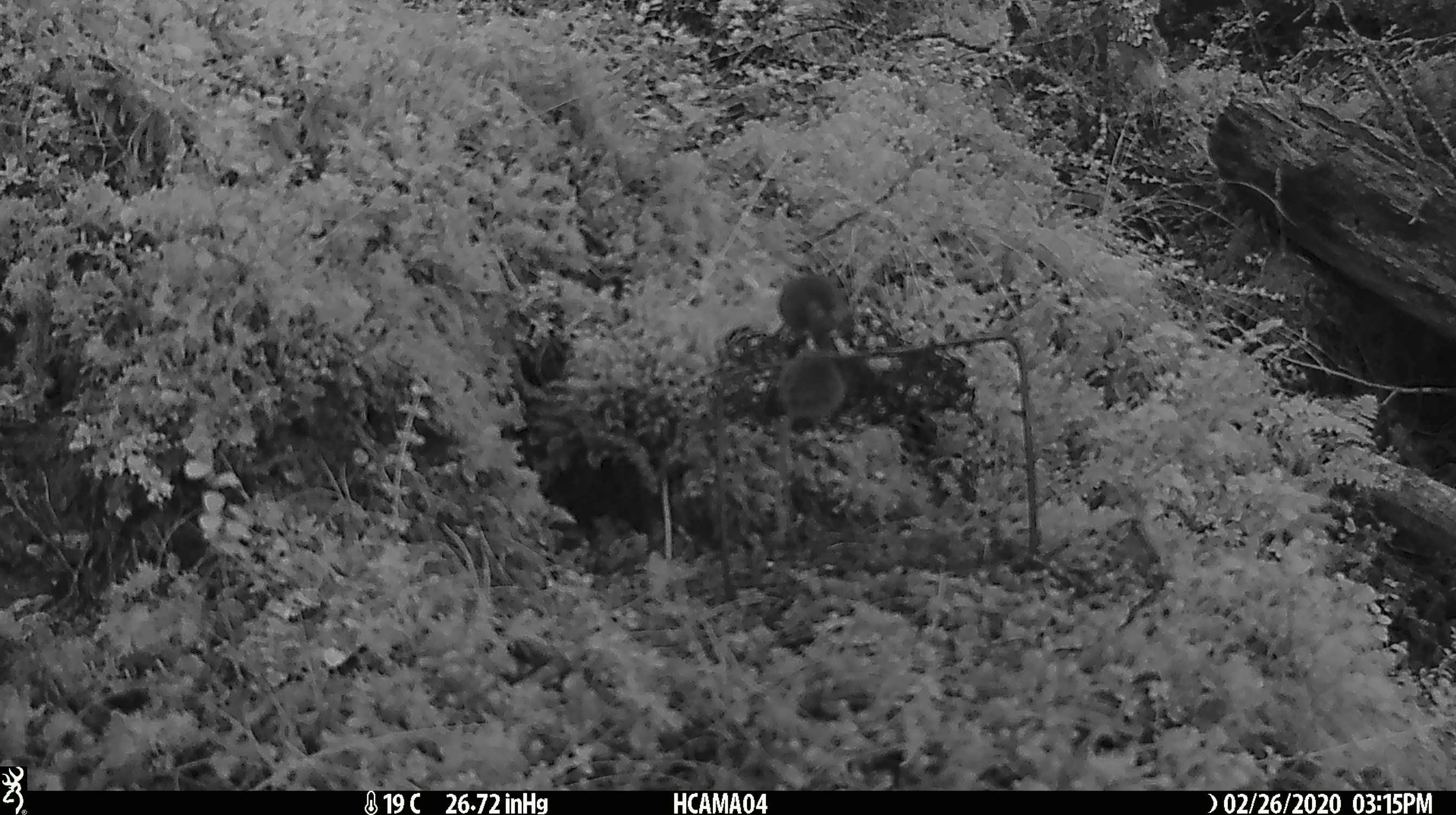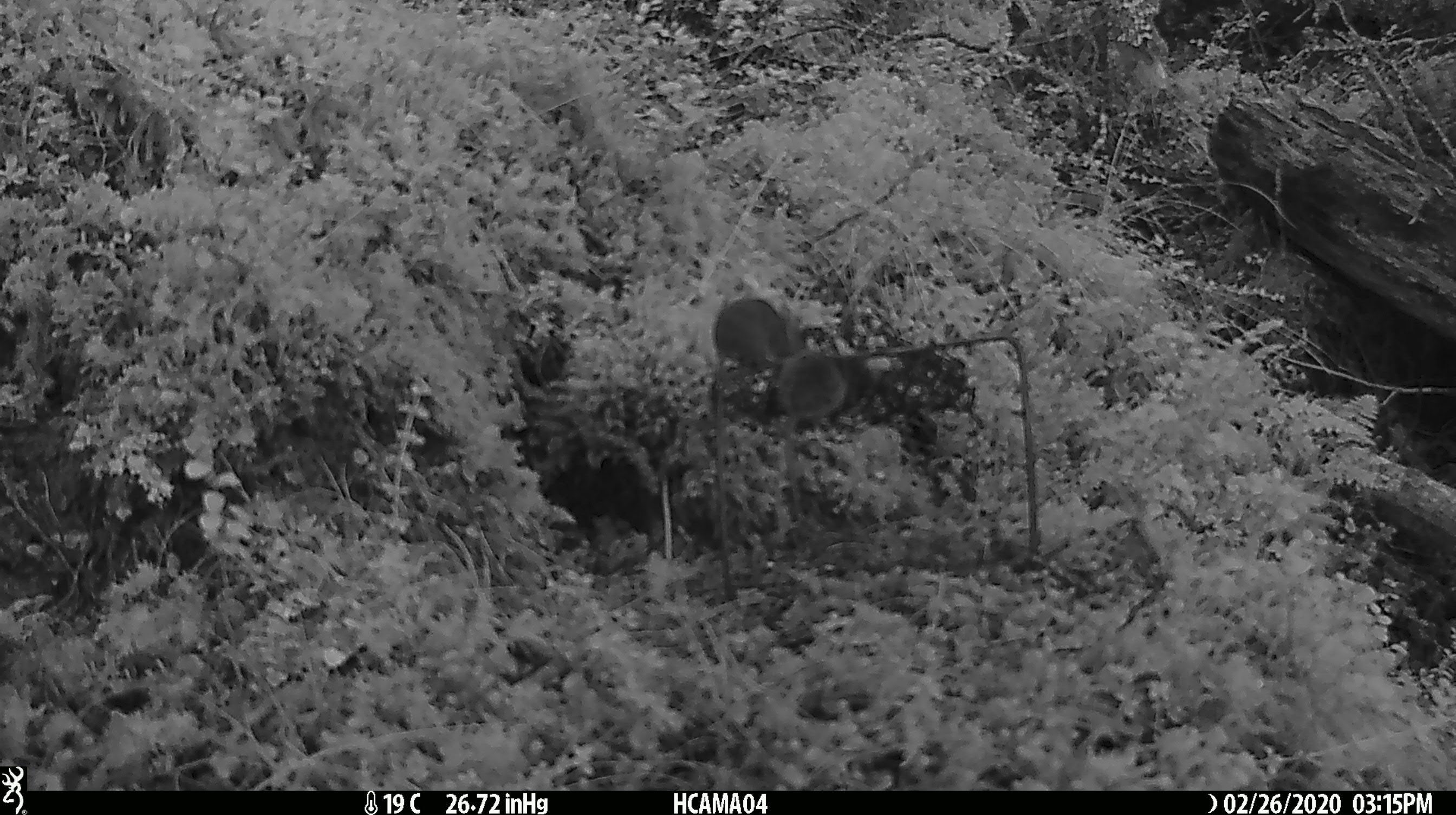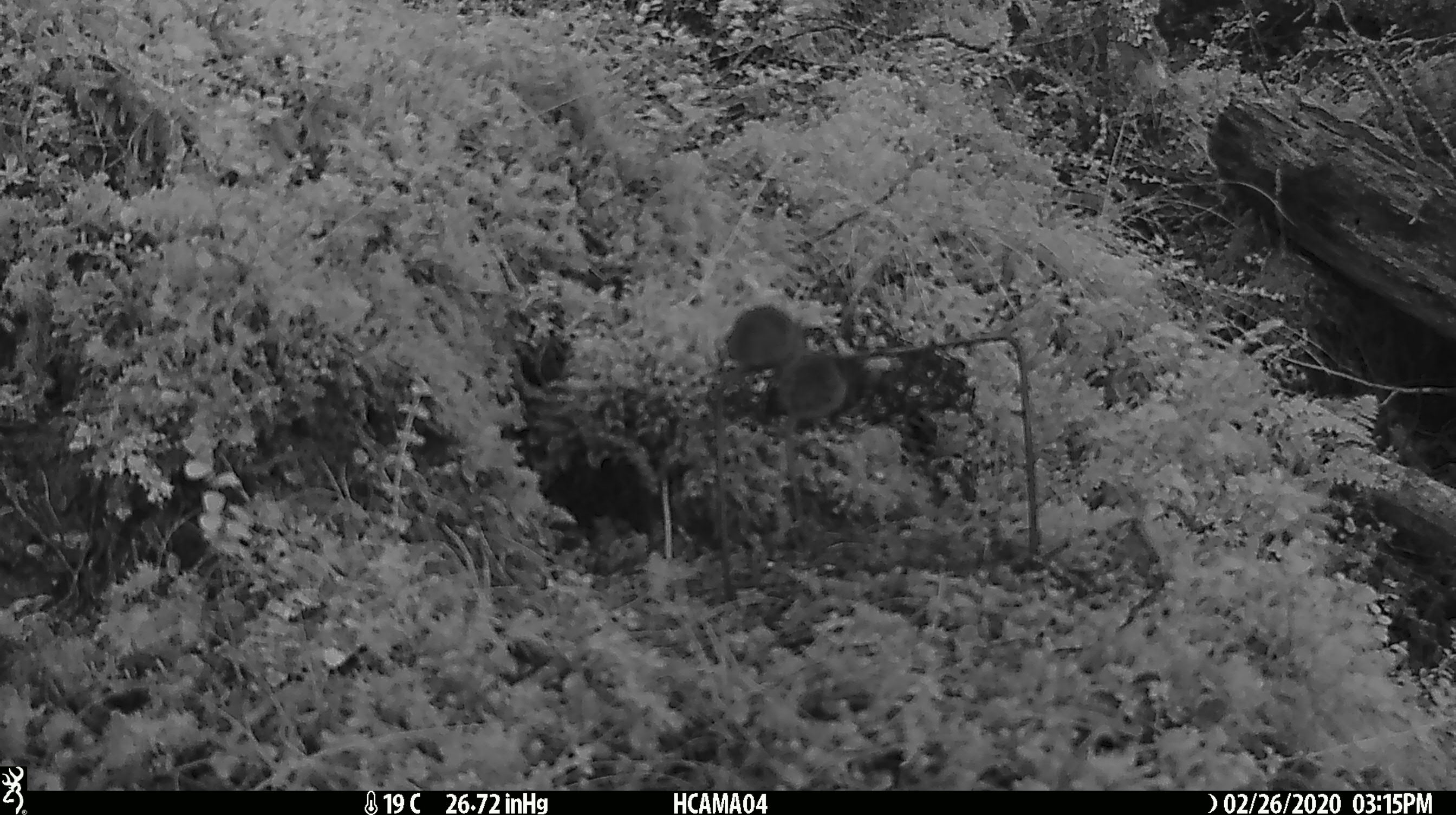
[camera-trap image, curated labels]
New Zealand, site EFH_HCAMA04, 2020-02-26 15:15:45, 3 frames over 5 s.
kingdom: Animalia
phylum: Chordata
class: Mammalia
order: Rodentia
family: Muridae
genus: Mus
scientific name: Mus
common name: mouse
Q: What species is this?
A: Mouse (Mus).